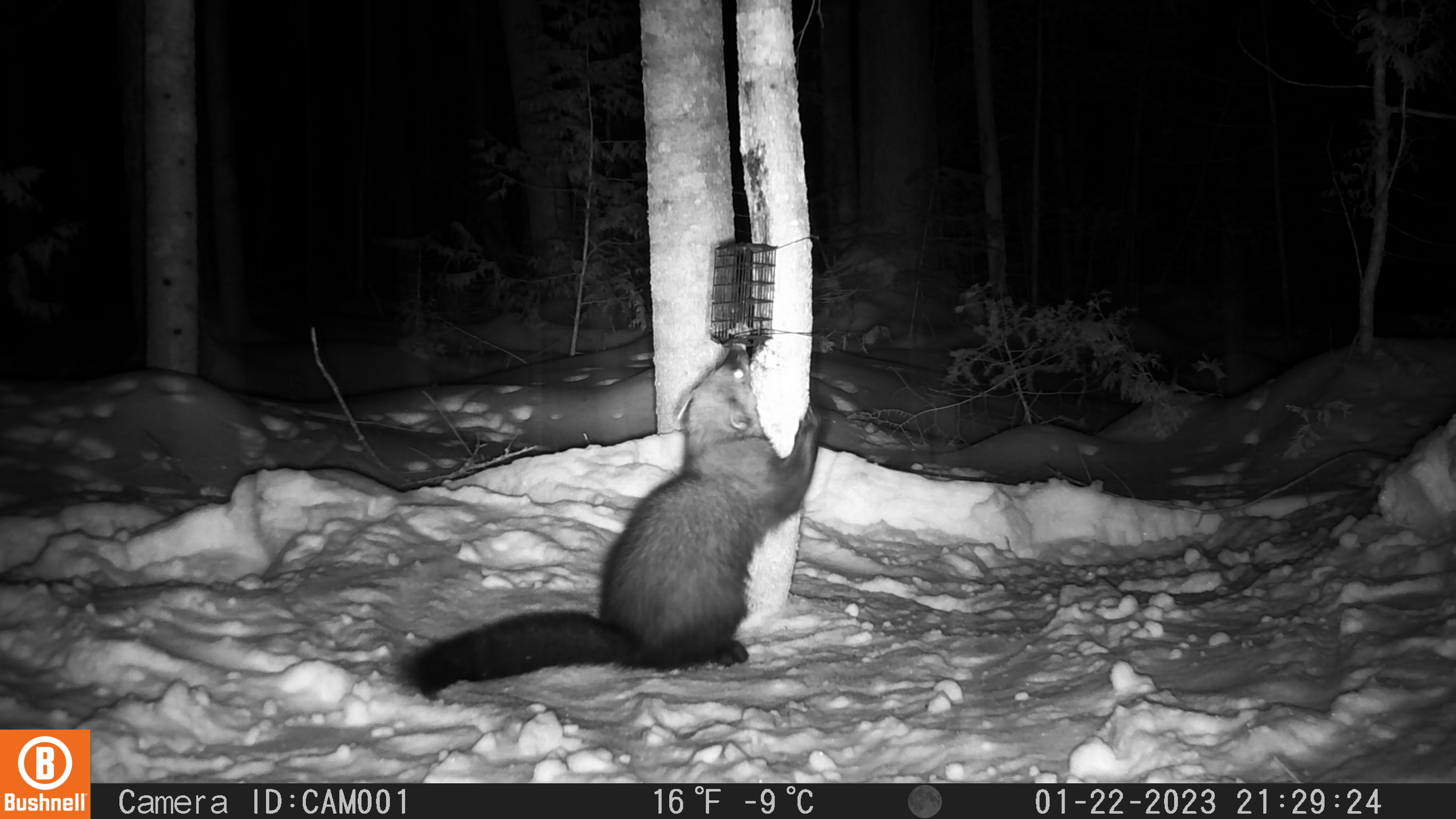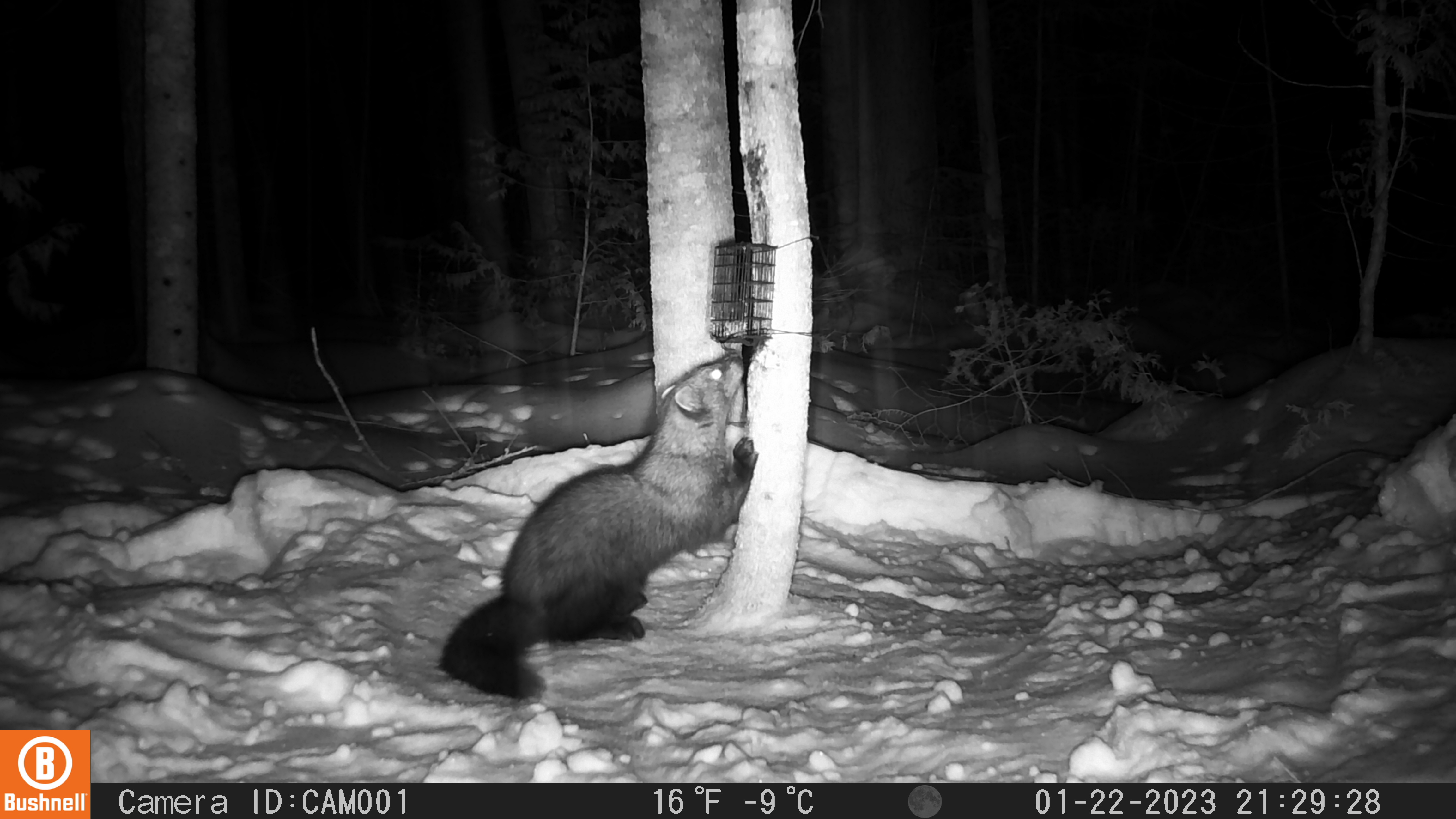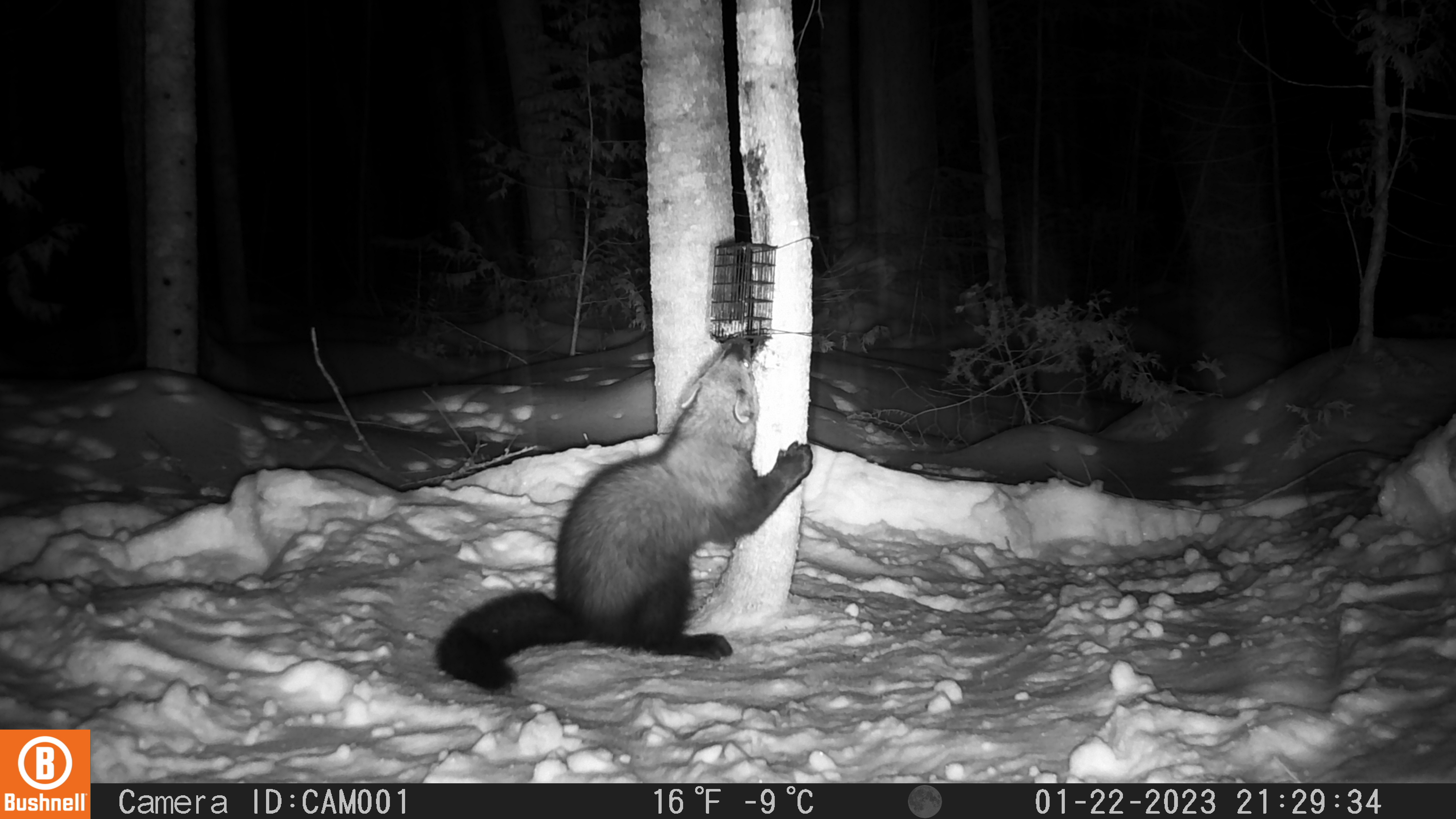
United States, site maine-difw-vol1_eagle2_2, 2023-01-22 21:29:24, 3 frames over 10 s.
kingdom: Animalia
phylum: Chordata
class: Mammalia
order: Carnivora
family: Mustelidae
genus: Pekania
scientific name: Pekania pennanti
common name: fisher